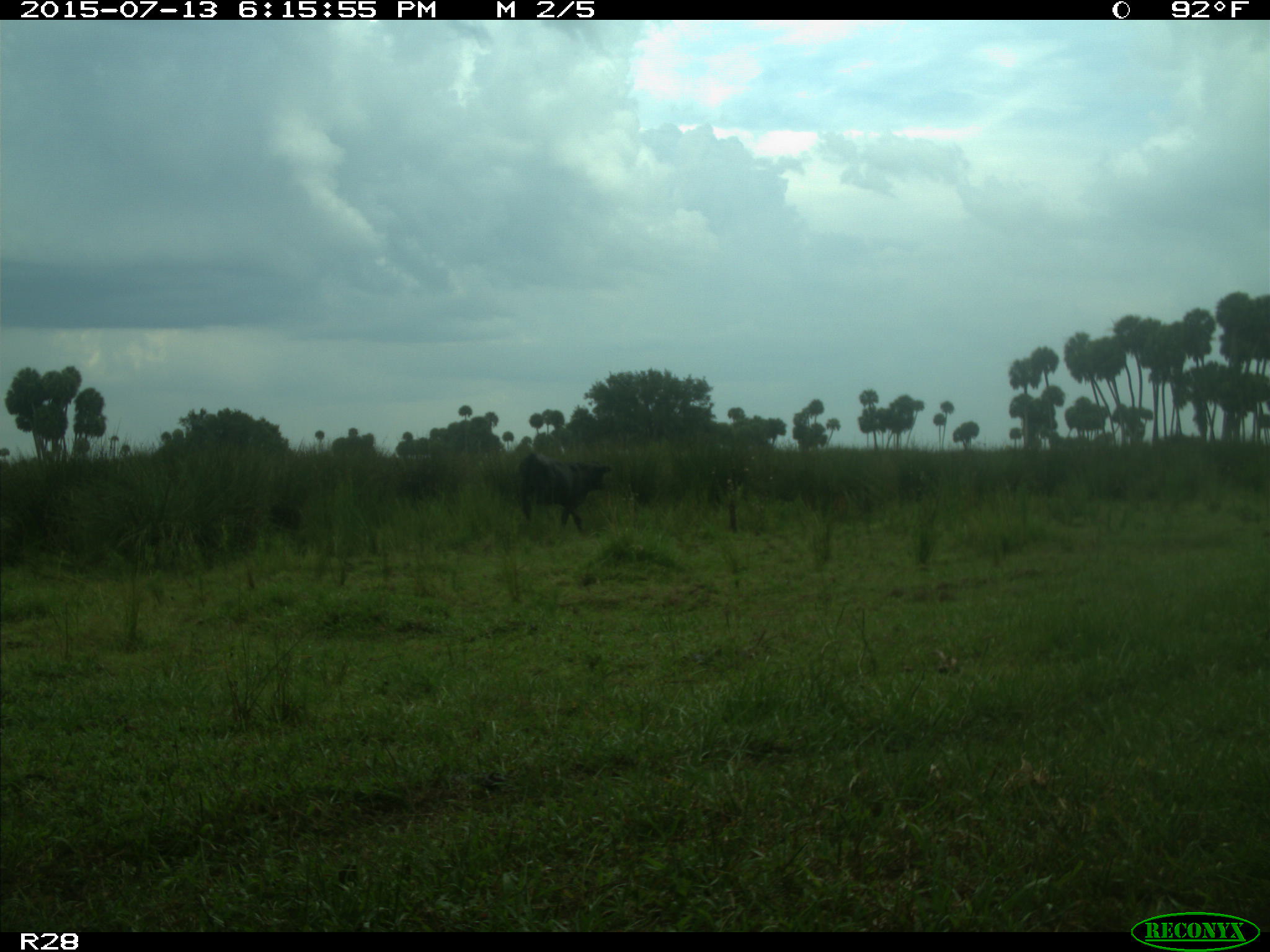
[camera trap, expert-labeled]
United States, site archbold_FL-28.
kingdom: Animalia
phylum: Chordata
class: Mammalia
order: Artiodactyla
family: Bovidae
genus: Bos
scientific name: Bos taurus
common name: domestic cow